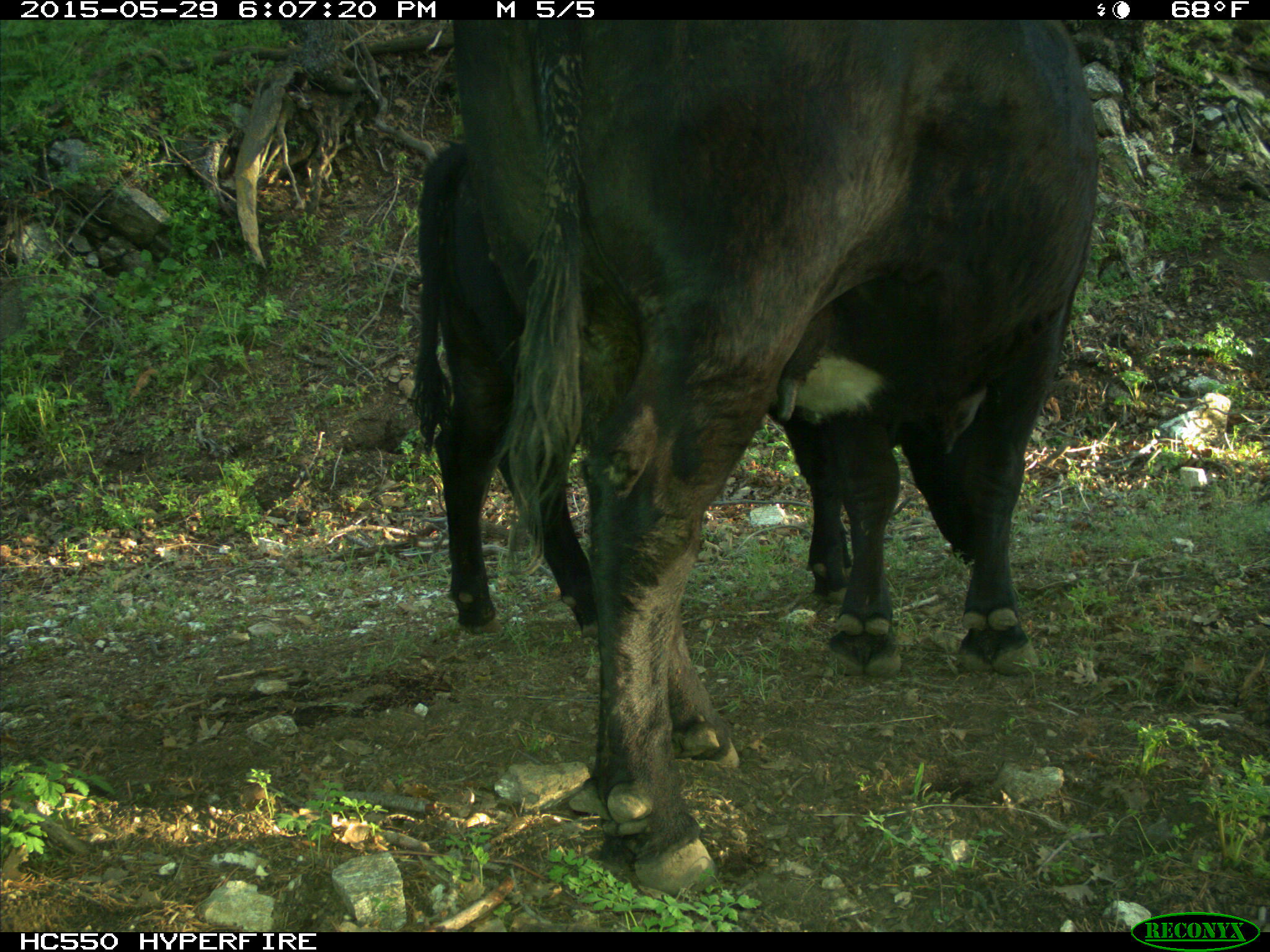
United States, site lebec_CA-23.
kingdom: Animalia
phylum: Chordata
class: Mammalia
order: Artiodactyla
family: Bovidae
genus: Bos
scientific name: Bos taurus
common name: domestic cow